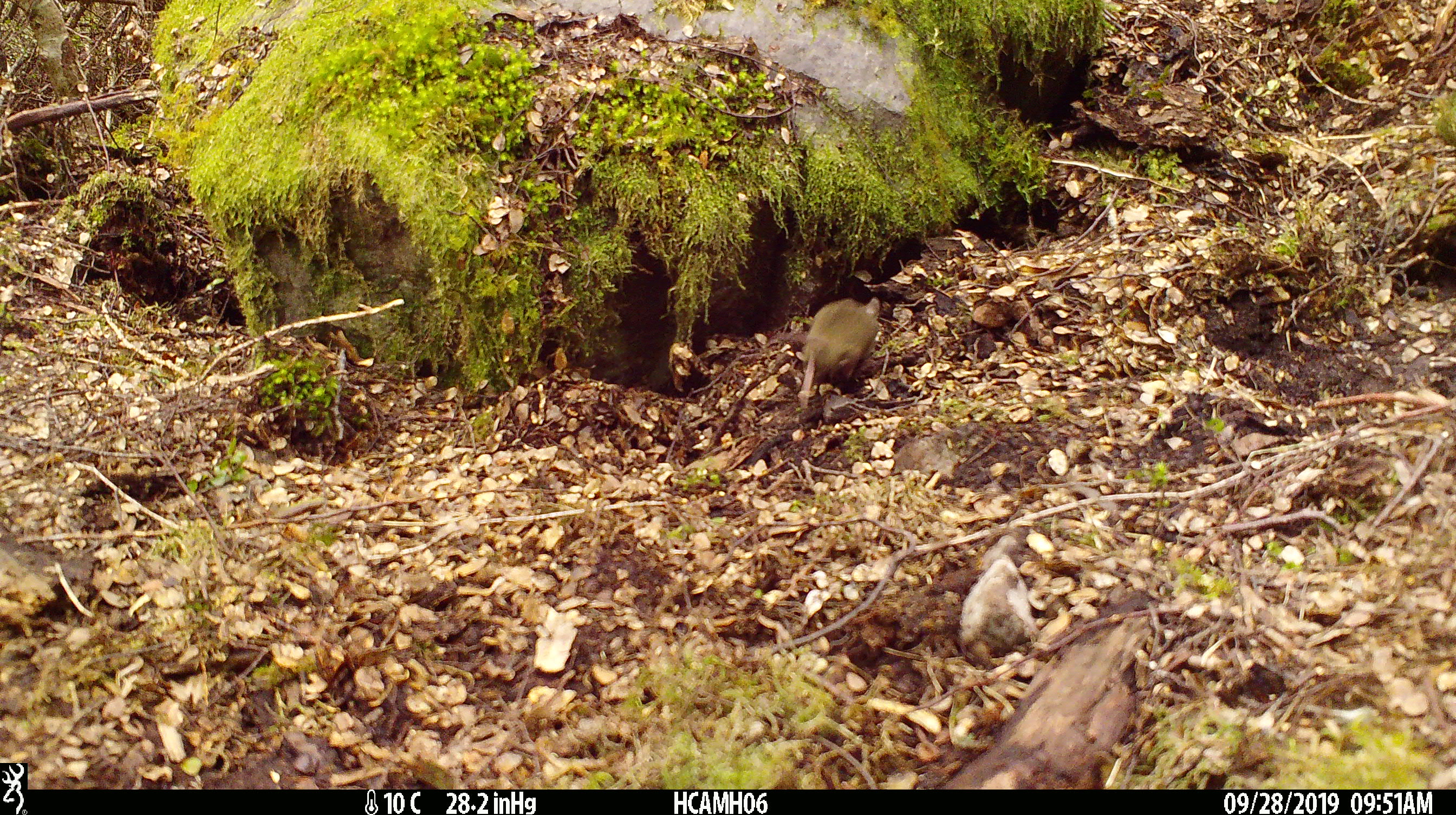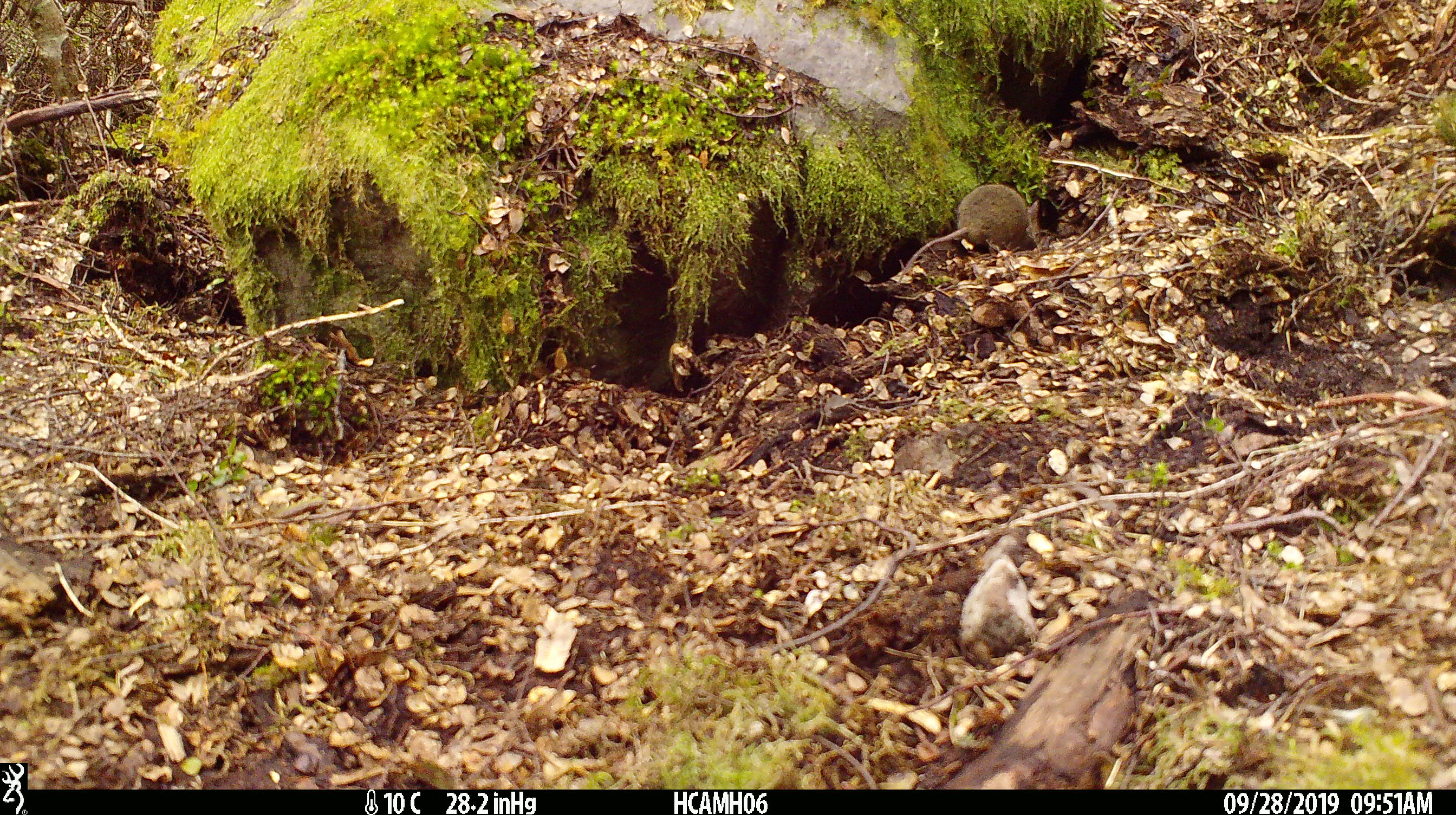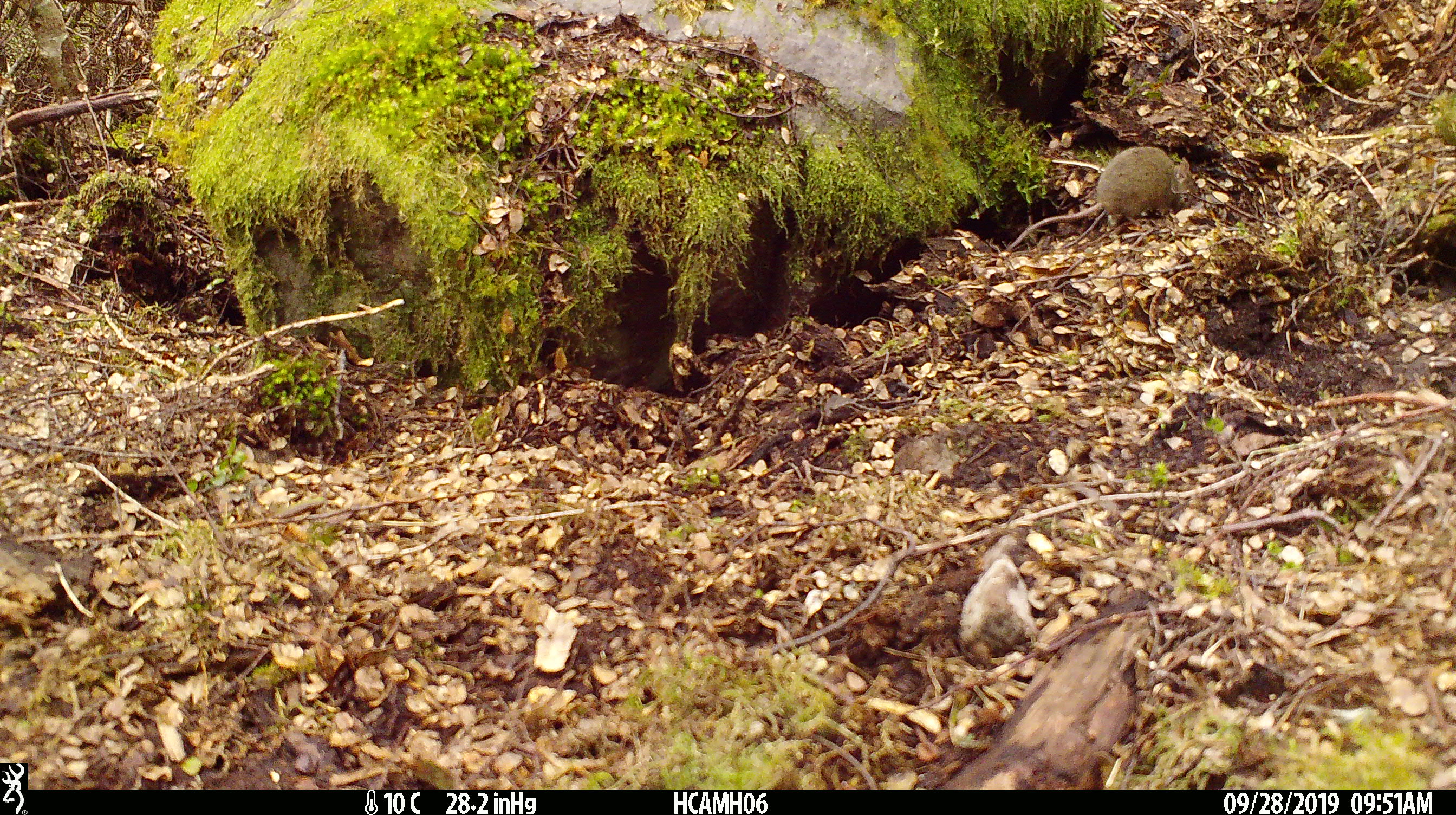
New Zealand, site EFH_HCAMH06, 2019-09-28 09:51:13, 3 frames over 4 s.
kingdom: Animalia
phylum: Chordata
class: Mammalia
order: Rodentia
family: Muridae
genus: Mus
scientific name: Mus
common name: mouse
Mouse (Mus).